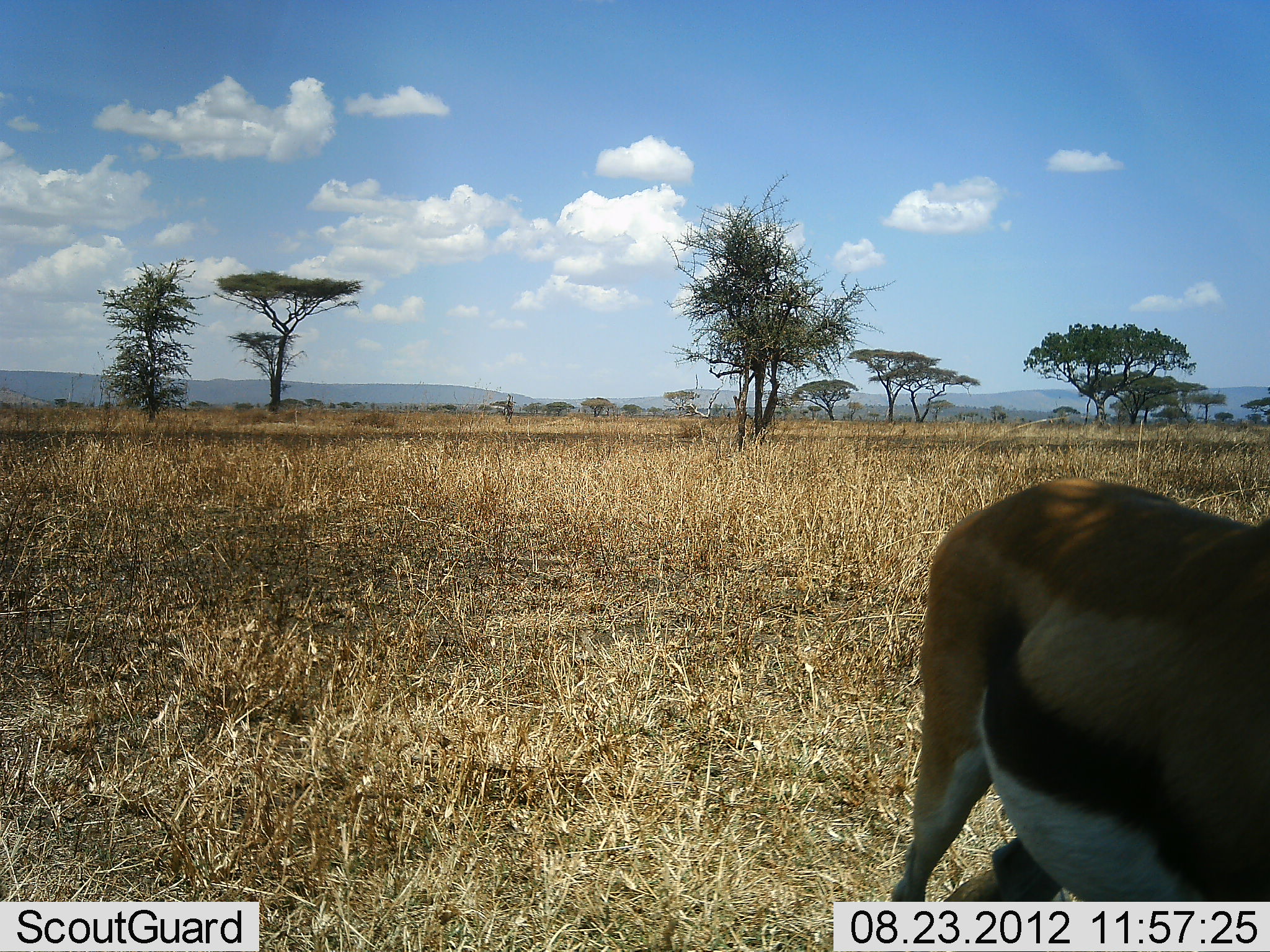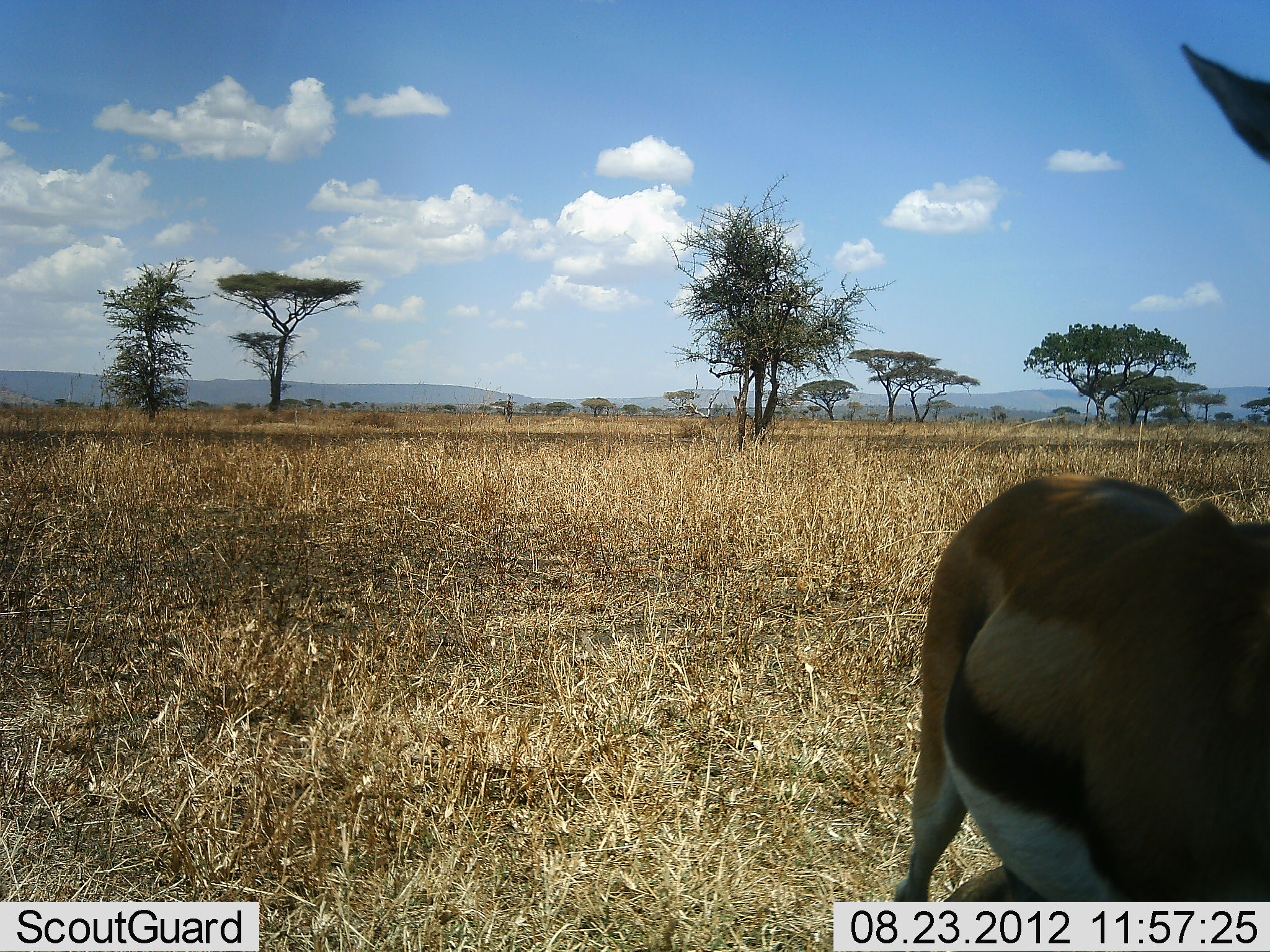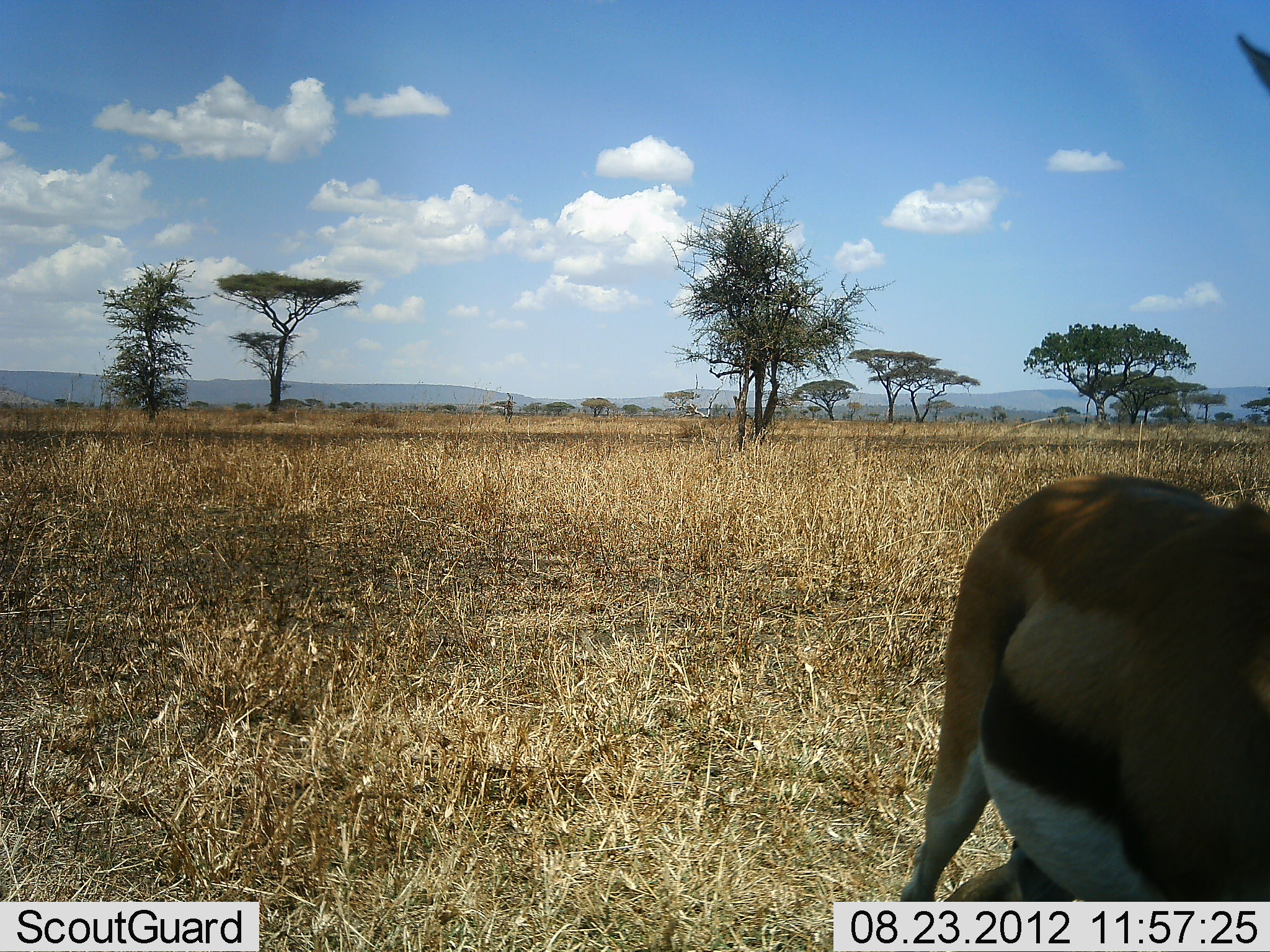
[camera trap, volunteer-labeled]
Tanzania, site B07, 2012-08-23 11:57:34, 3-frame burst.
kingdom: Animalia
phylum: Chordata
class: Mammalia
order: Artiodactyla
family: Bovidae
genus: Eudorcas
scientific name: Eudorcas thomsonii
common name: thomson's gazelle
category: gazellethomsons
Gazellethomsons (thomson's gazelle) (Eudorcas thomsonii), count 1. Behavior (volunteer vote fractions): standing 80%, resting 10%, moving 20%, interacting 0%. Young present (vote fraction): 0%. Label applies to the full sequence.